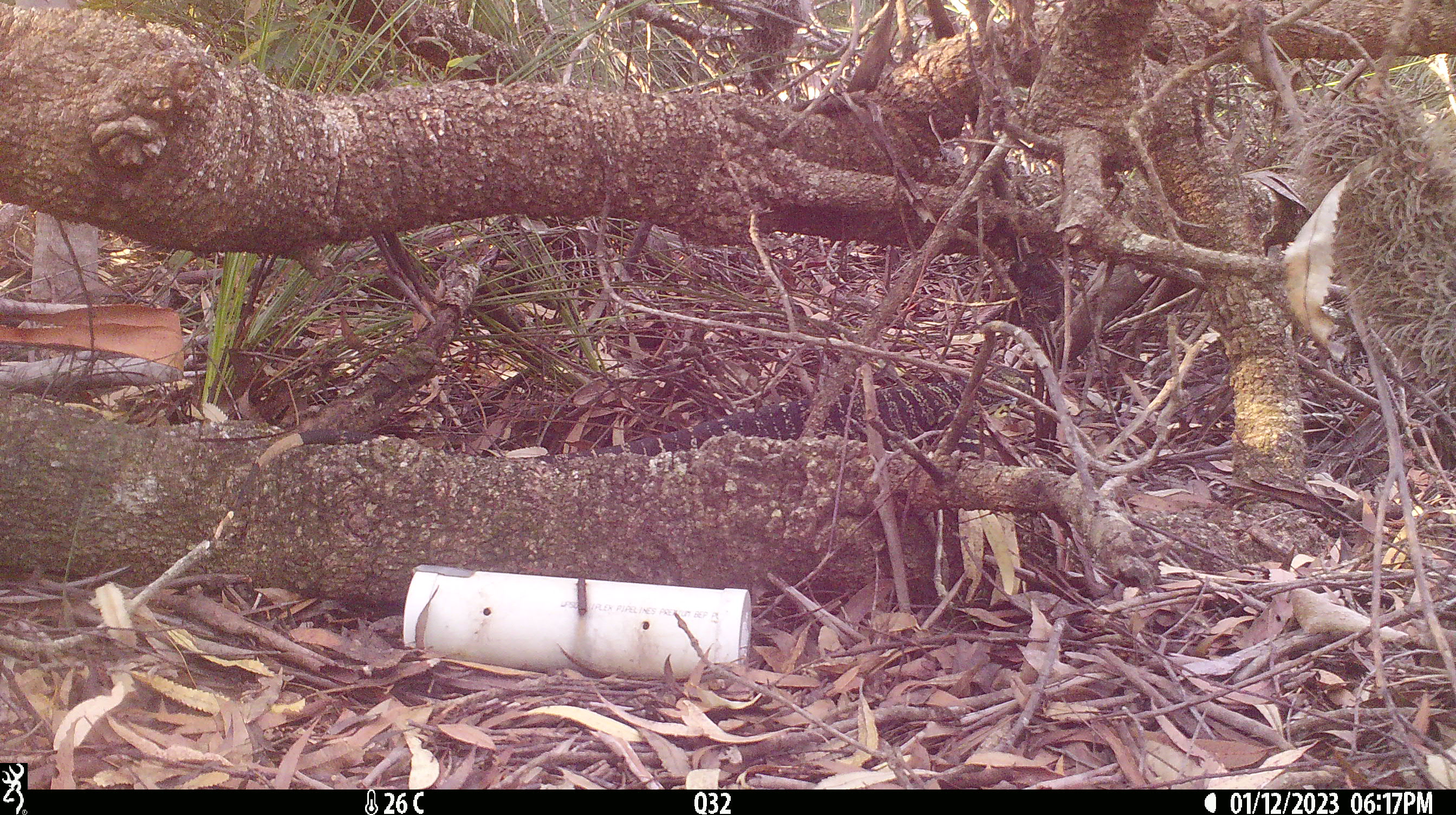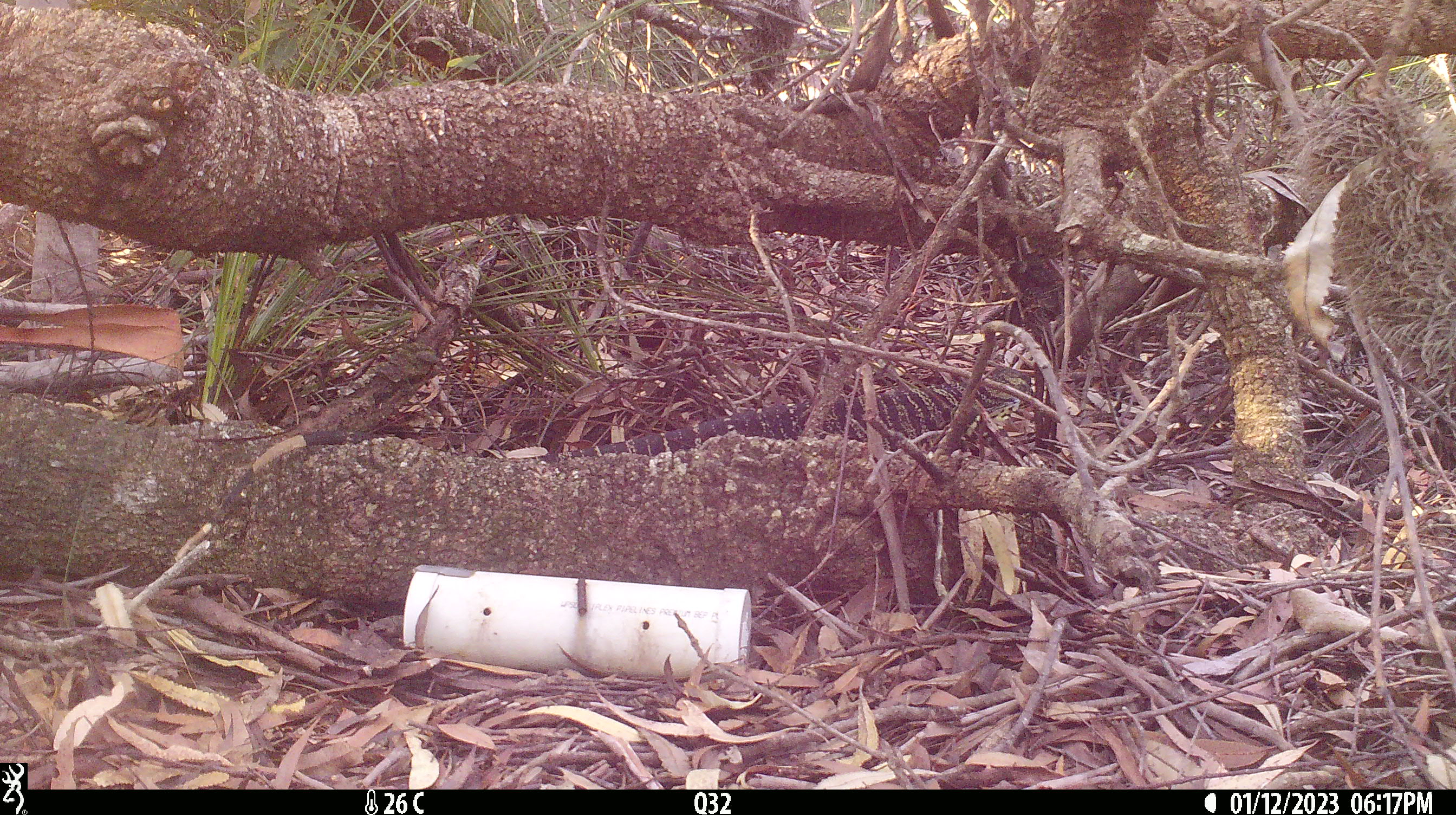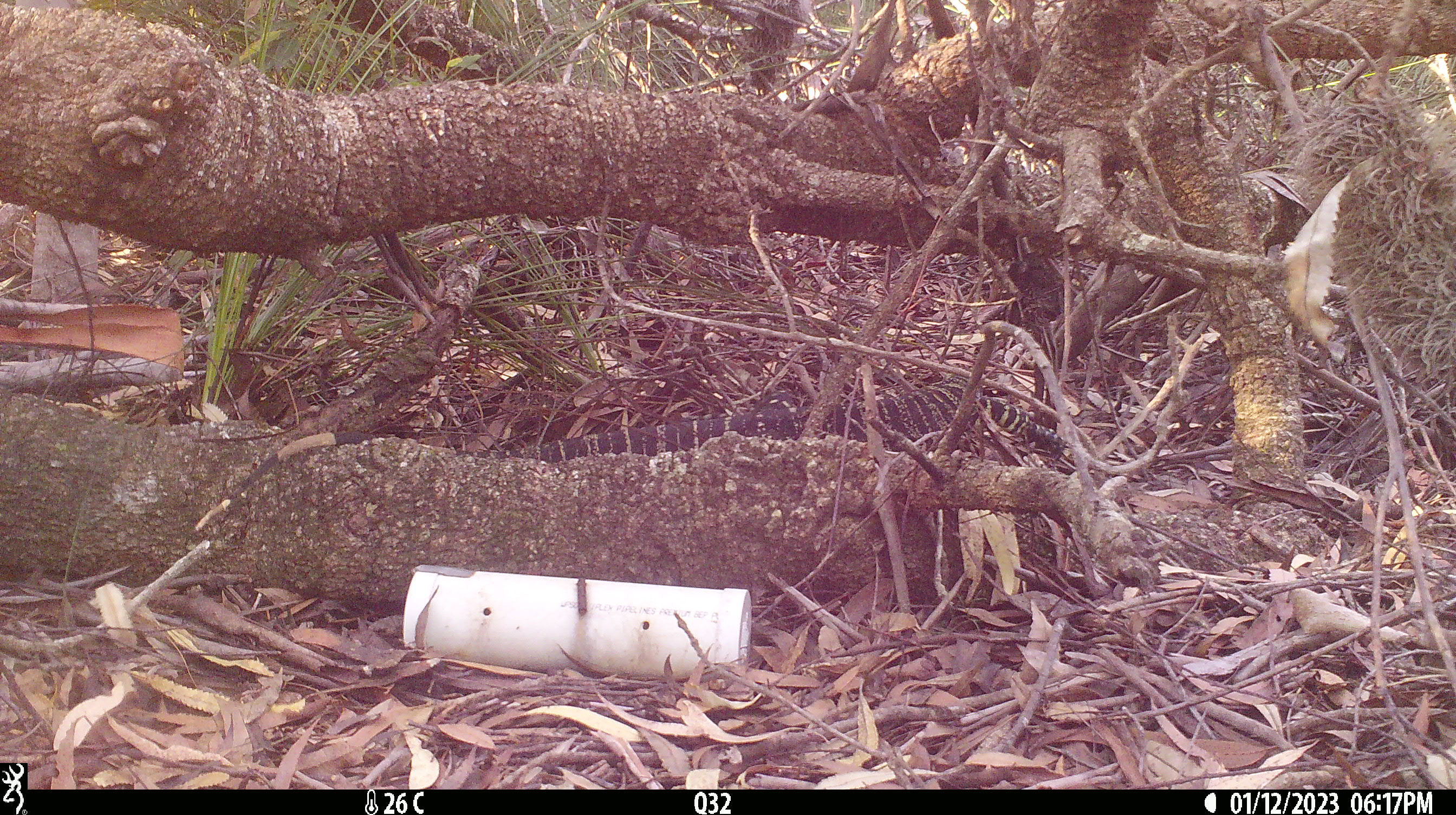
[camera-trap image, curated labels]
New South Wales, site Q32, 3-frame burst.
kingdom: Animalia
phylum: Chordata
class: Reptilia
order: Squamata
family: Varanidae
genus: Varanus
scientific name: Varanus varius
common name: lace monitor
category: goanna